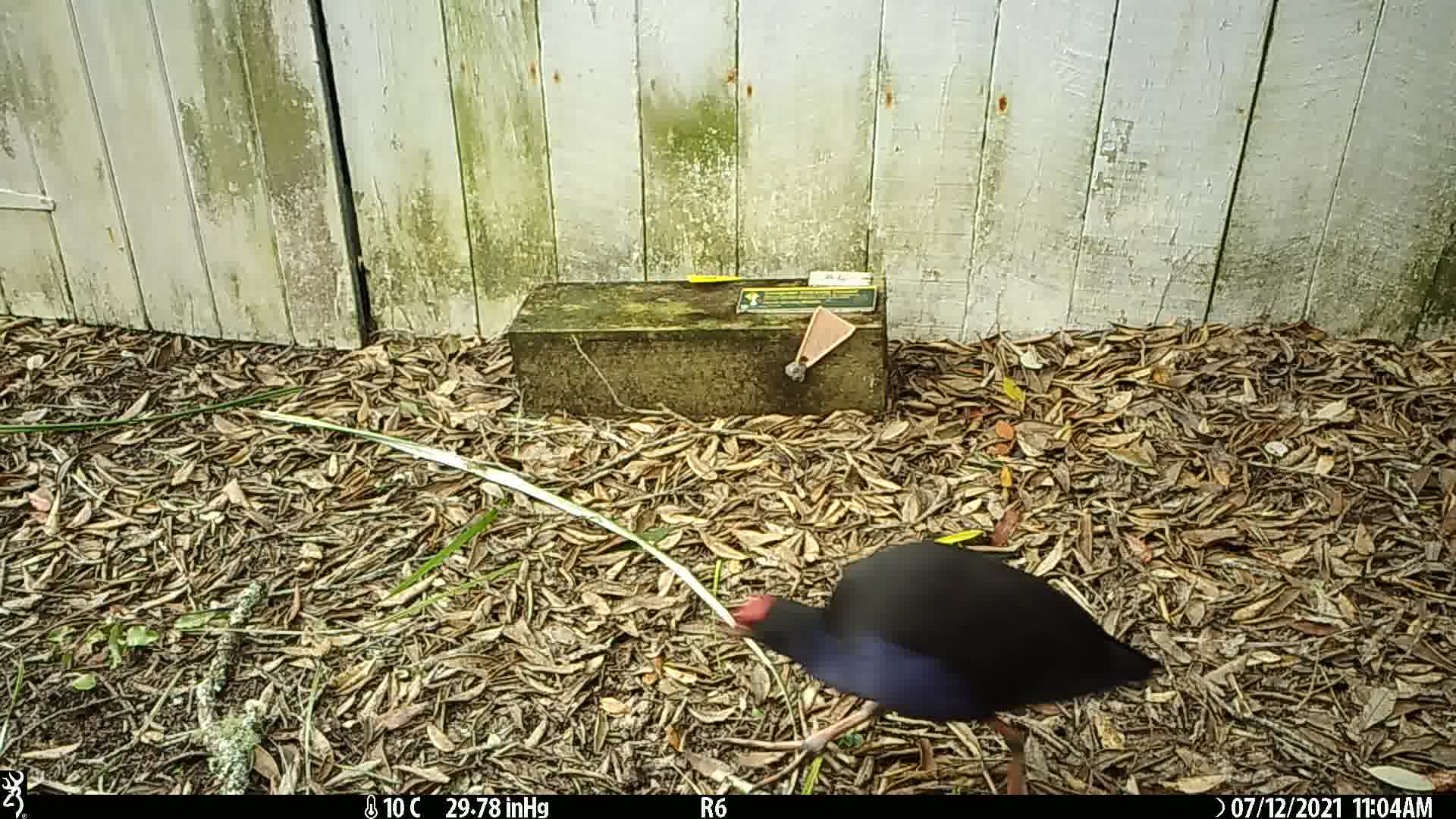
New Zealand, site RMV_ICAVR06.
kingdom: Animalia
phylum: Chordata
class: Aves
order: Gruiformes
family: Rallidae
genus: Porphyrio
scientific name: Porphyrio melanotus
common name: australasian swamphen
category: pukeko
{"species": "pukeko (australasian swamphen) (Porphyrio melanotus)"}